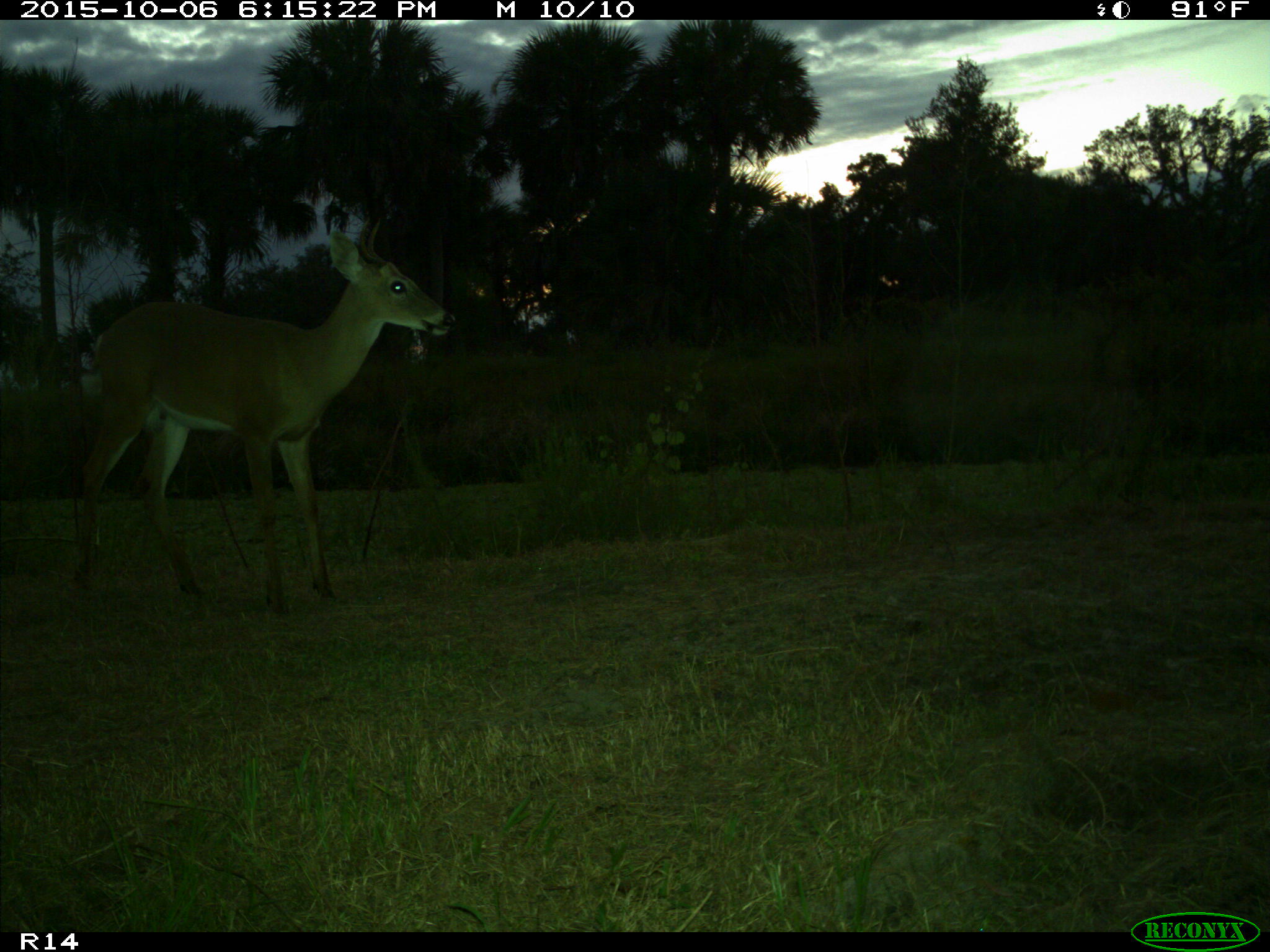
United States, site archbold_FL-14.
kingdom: Animalia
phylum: Chordata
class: Mammalia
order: Artiodactyla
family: Cervidae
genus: Odocoileus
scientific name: Odocoileus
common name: deer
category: unidentified deer